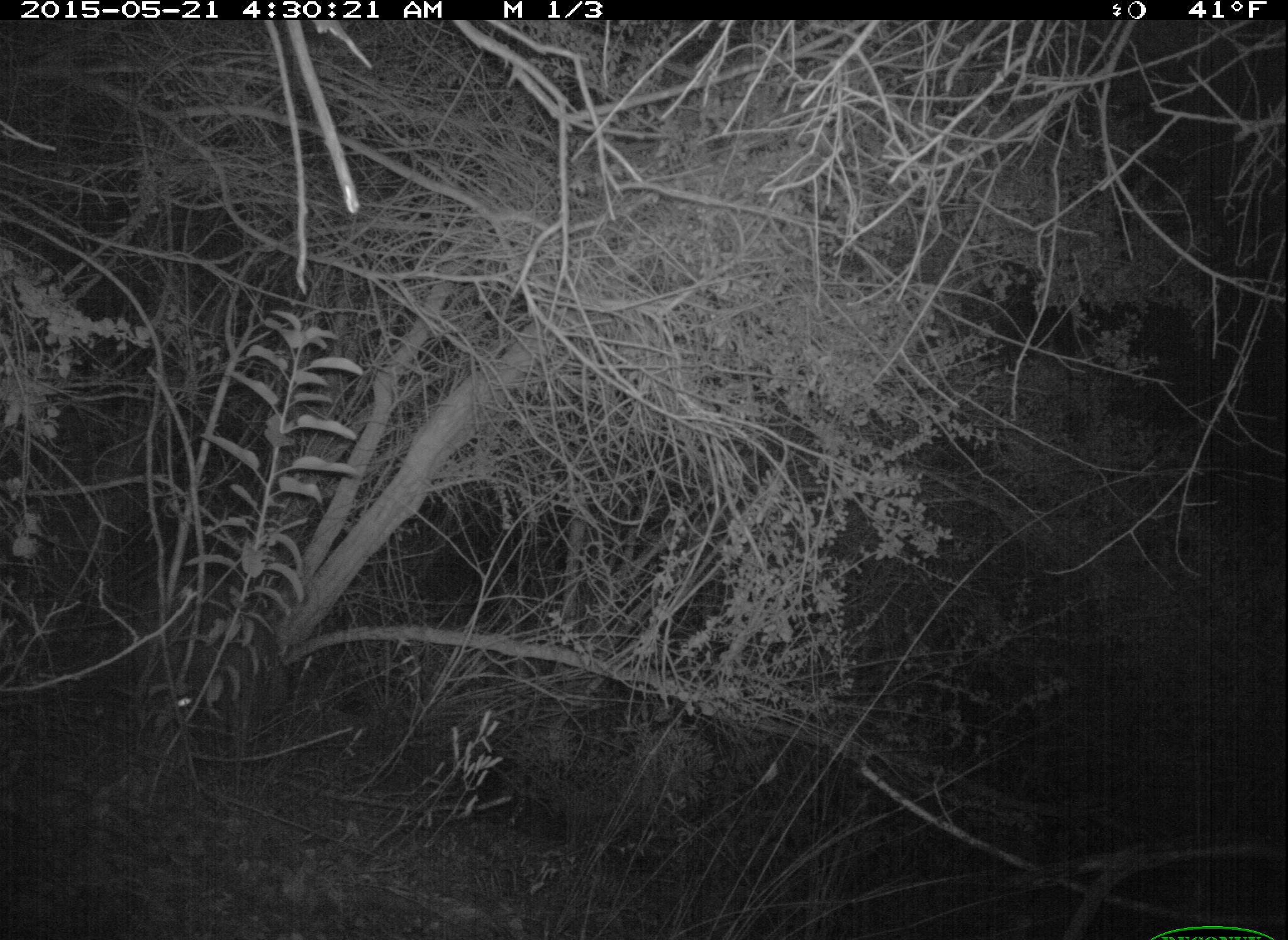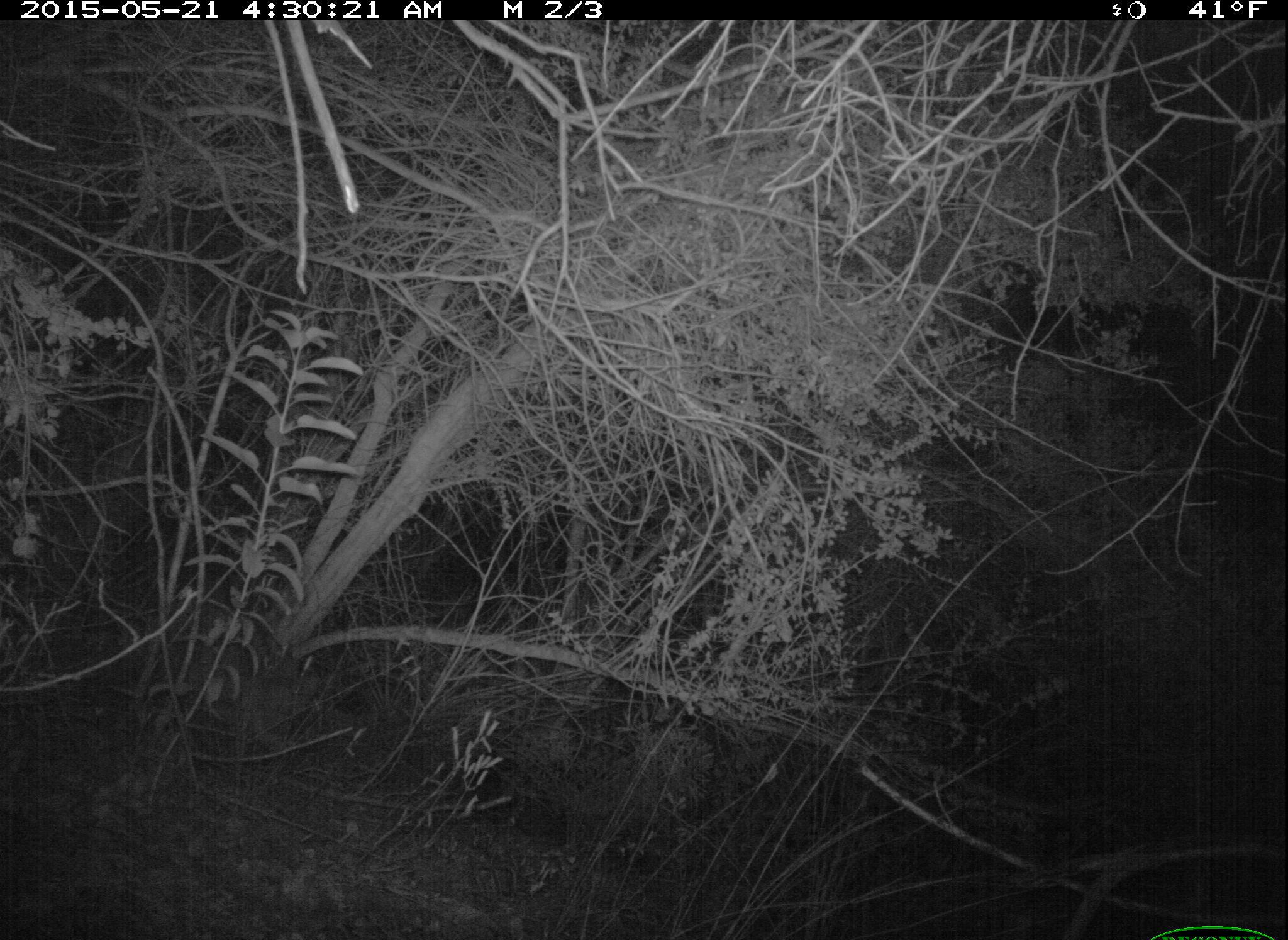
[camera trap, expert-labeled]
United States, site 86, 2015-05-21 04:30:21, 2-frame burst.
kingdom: Animalia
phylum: Chordata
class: Mammalia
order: Carnivora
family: Procyonidae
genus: Procyon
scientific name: Procyon lotor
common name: raccoon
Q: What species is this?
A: Raccoon (Procyon lotor).